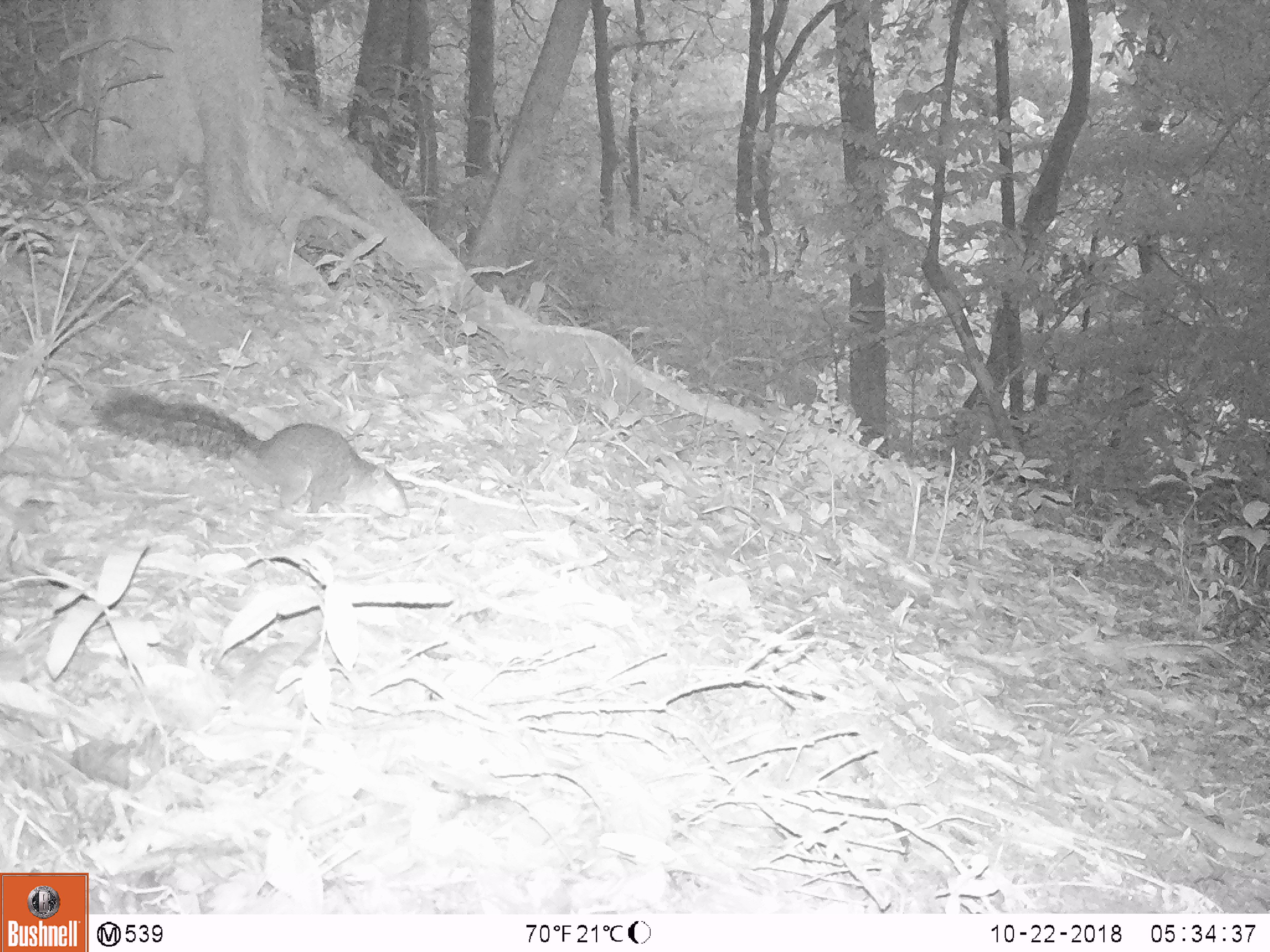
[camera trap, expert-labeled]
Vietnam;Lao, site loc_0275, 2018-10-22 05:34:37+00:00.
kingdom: Animalia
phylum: Chordata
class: Mammalia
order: Rodentia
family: Sciuridae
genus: Dremomys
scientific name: Dremomys rufigenis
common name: red-cheeked squirrel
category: red cheeked squirrel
Red cheeked squirrel (red-cheeked squirrel) (Dremomys rufigenis). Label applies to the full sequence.